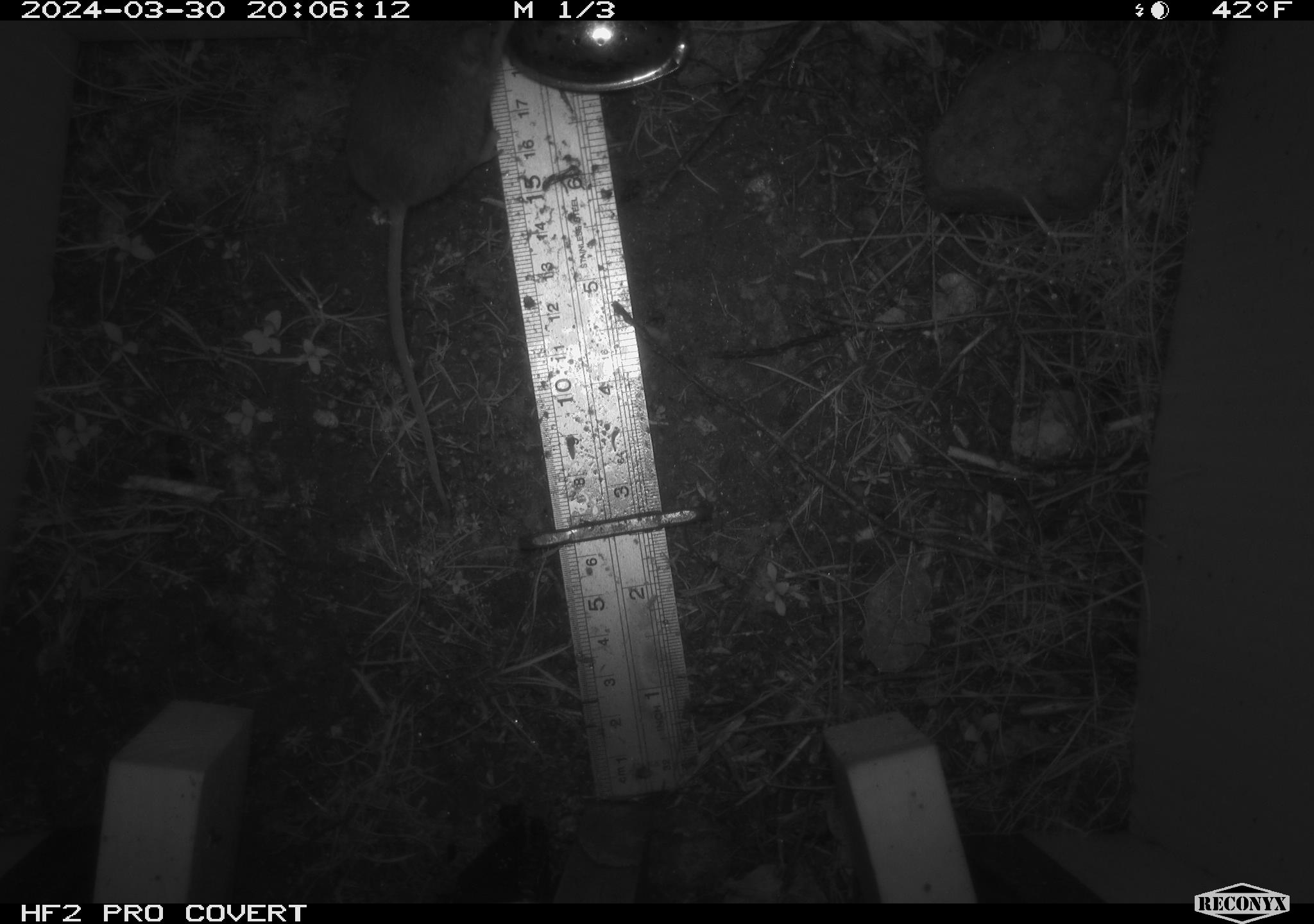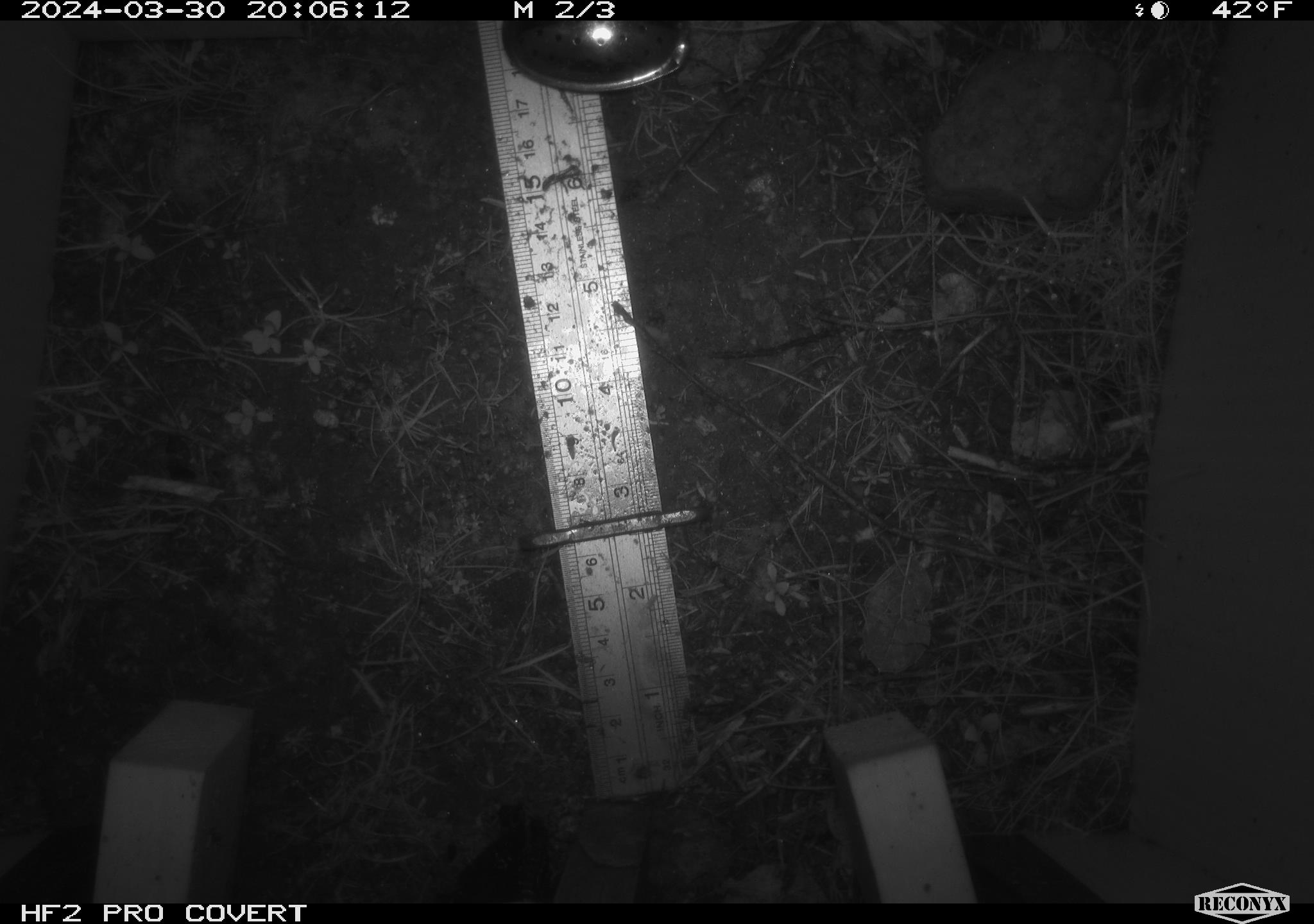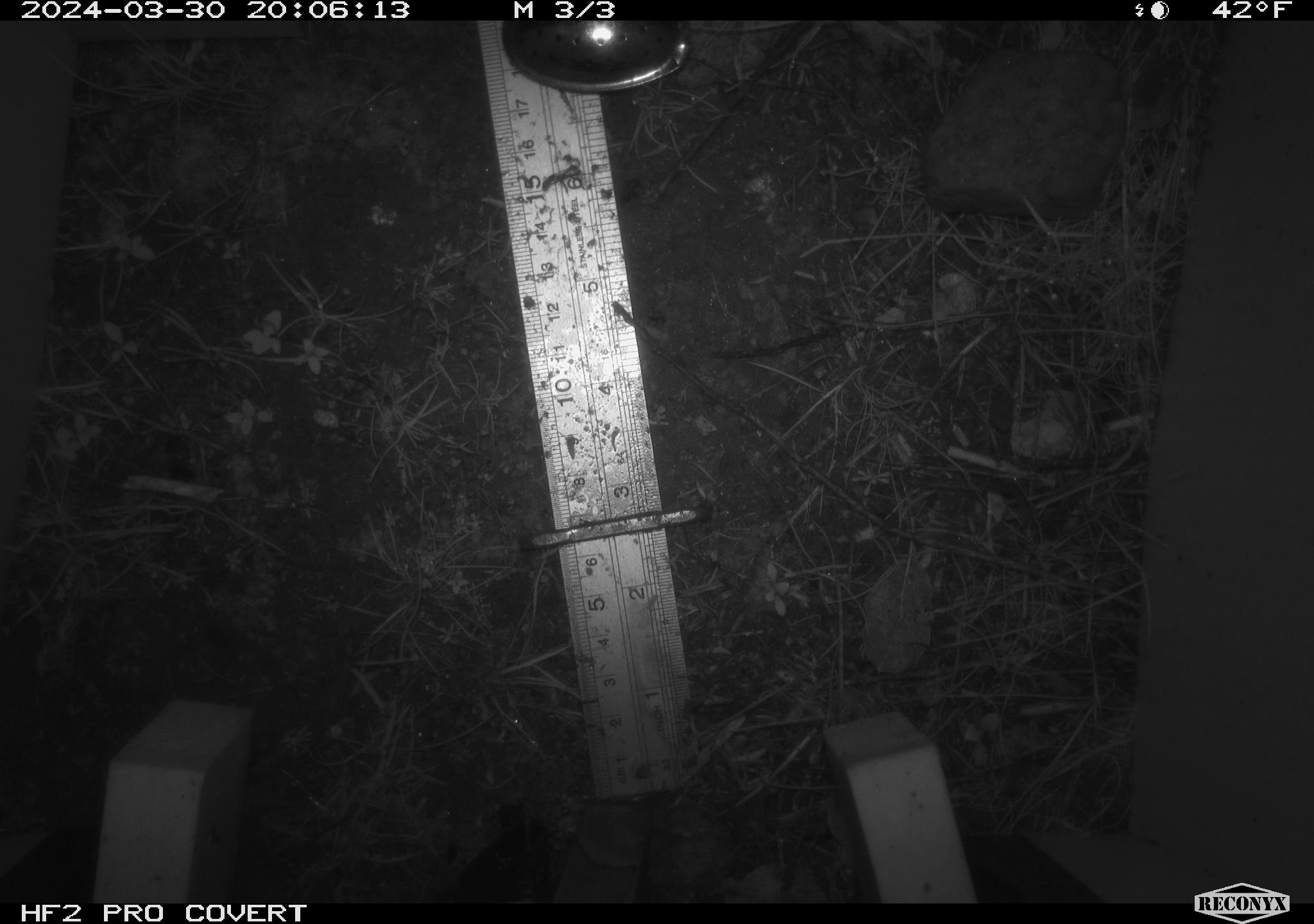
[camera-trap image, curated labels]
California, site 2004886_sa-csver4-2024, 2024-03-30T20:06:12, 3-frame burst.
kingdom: Animalia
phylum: Chordata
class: Mammalia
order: Rodentia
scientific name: Rodentia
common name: mouse species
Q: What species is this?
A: Mouse species (Rodentia).